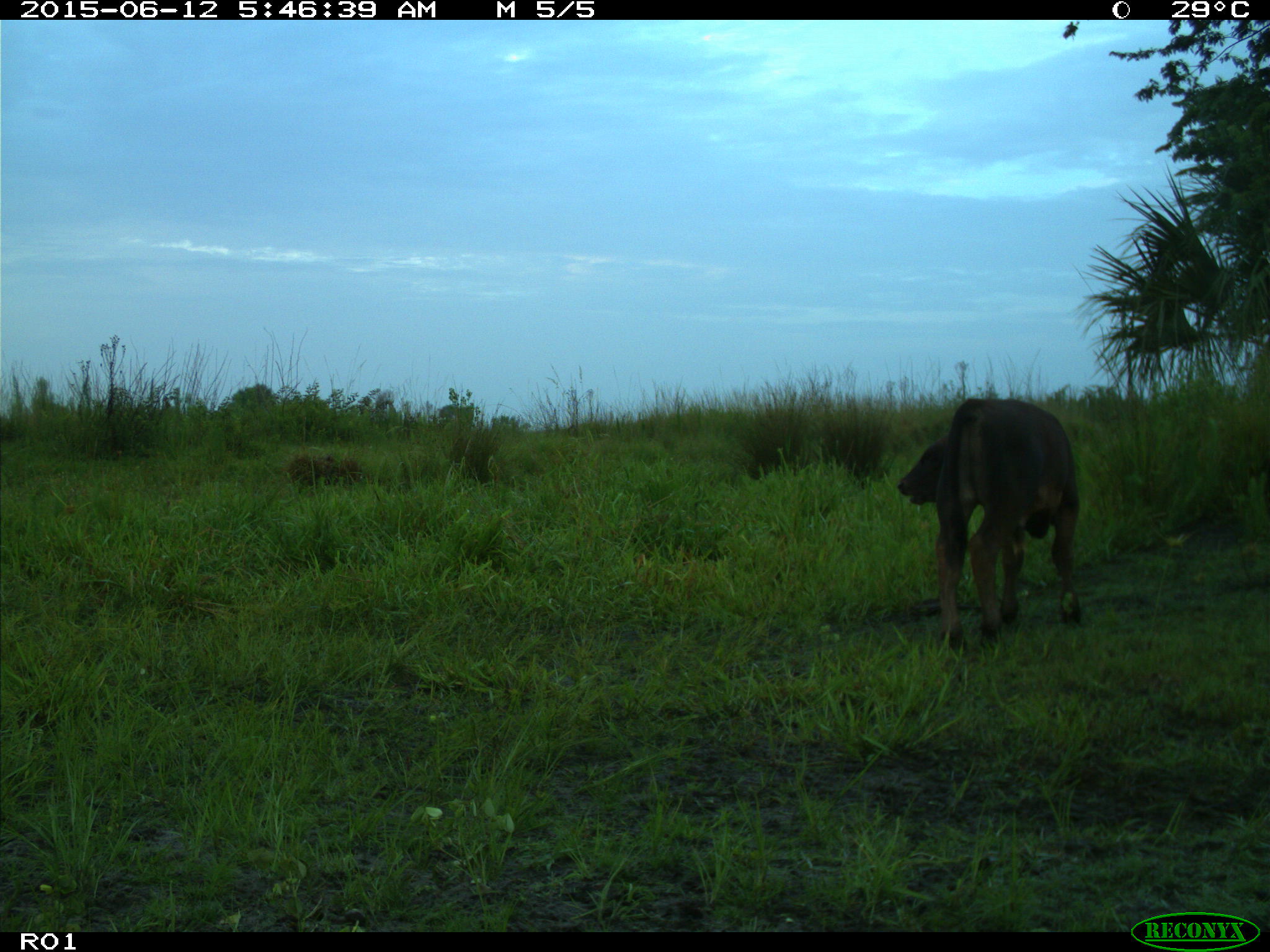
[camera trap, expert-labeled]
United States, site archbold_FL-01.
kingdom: Animalia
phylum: Chordata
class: Mammalia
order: Artiodactyla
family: Bovidae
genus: Bos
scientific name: Bos taurus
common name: domestic cow